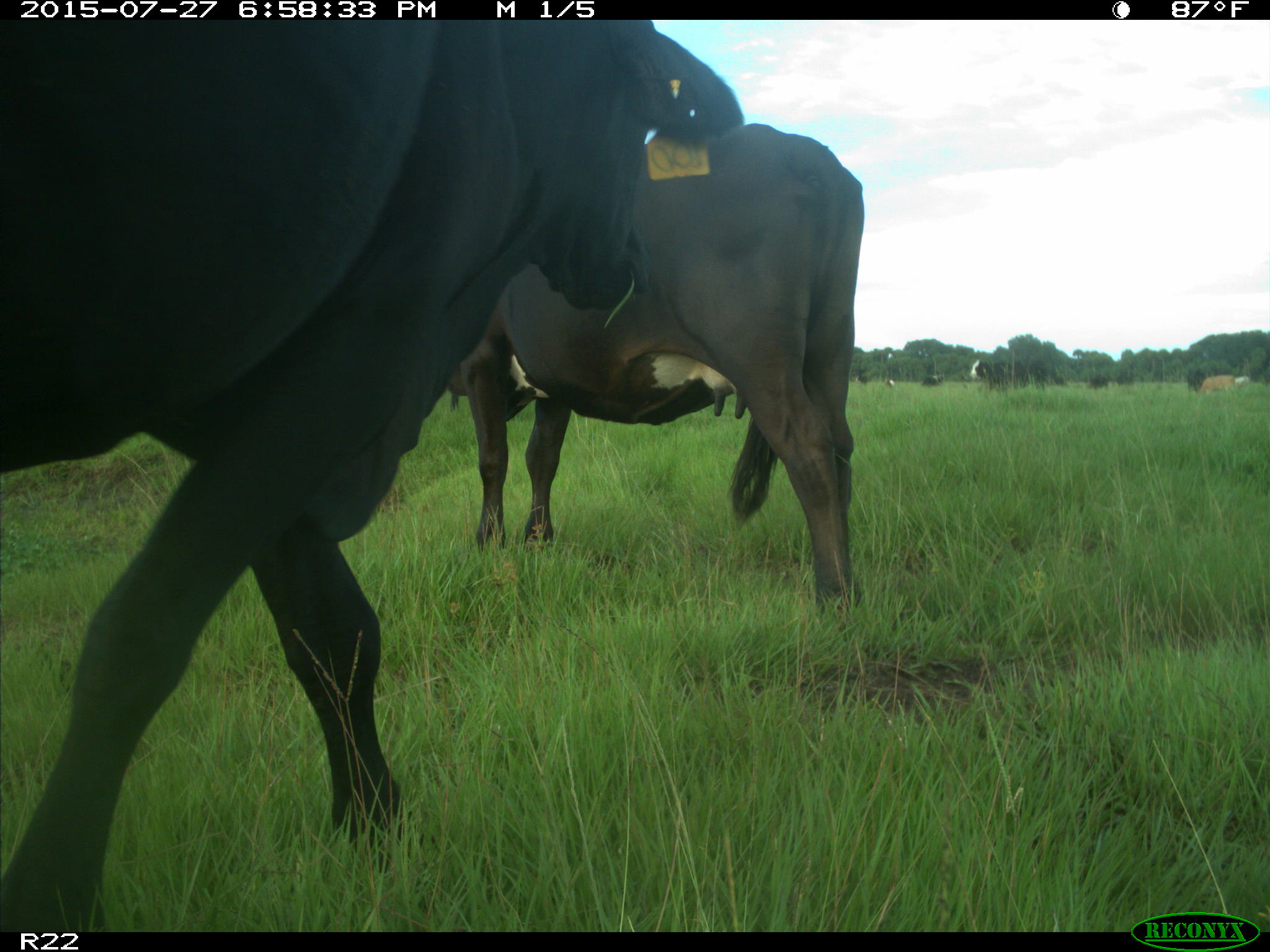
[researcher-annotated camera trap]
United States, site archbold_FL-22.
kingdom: Animalia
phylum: Chordata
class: Mammalia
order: Artiodactyla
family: Bovidae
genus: Bos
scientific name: Bos taurus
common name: domestic cow